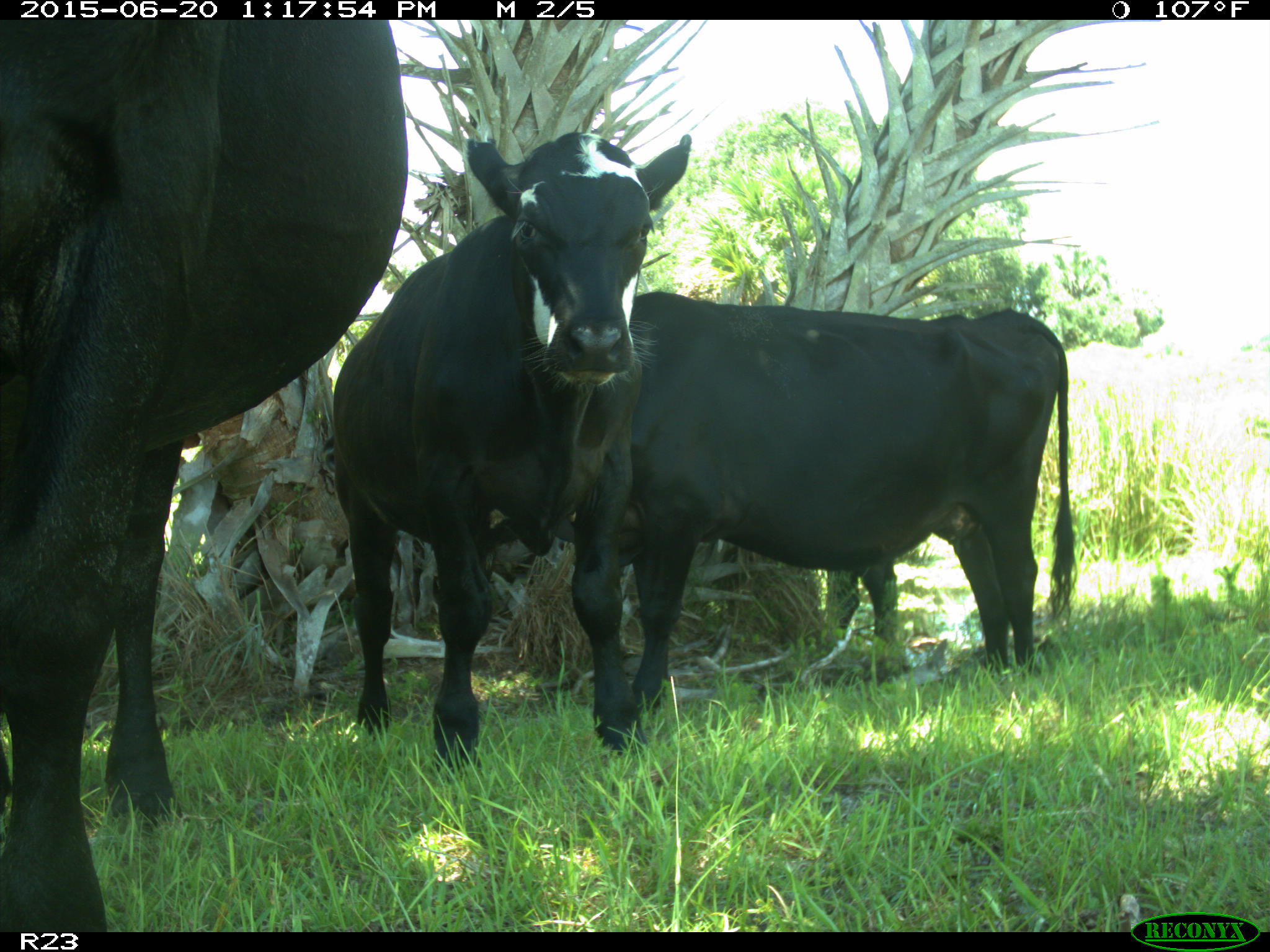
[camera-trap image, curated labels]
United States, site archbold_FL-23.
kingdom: Animalia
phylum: Chordata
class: Mammalia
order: Artiodactyla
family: Bovidae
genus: Bos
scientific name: Bos taurus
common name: domestic cow